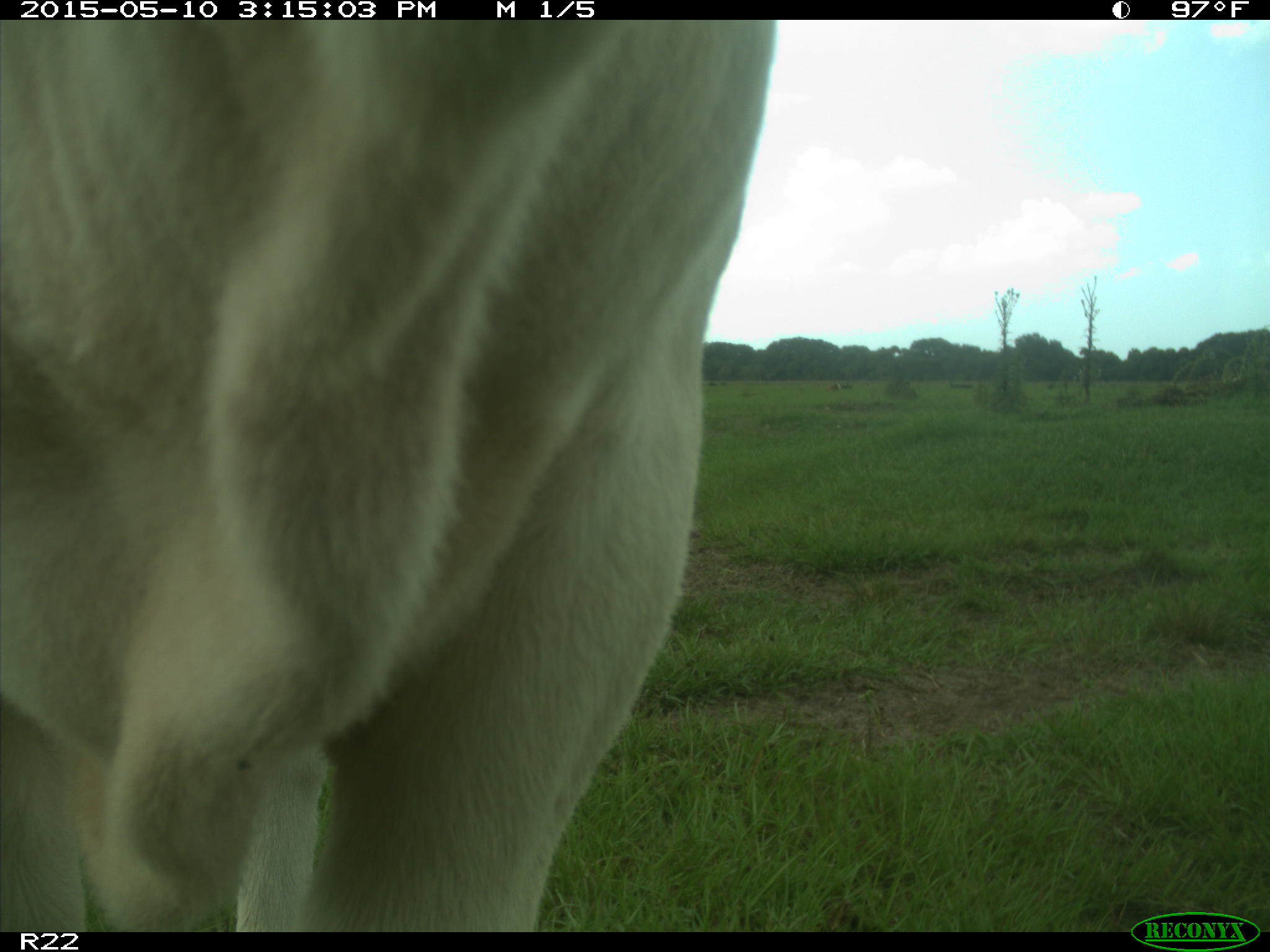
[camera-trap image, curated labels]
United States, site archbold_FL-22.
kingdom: Animalia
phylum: Chordata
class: Mammalia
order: Artiodactyla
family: Bovidae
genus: Bos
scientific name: Bos taurus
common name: domestic cow